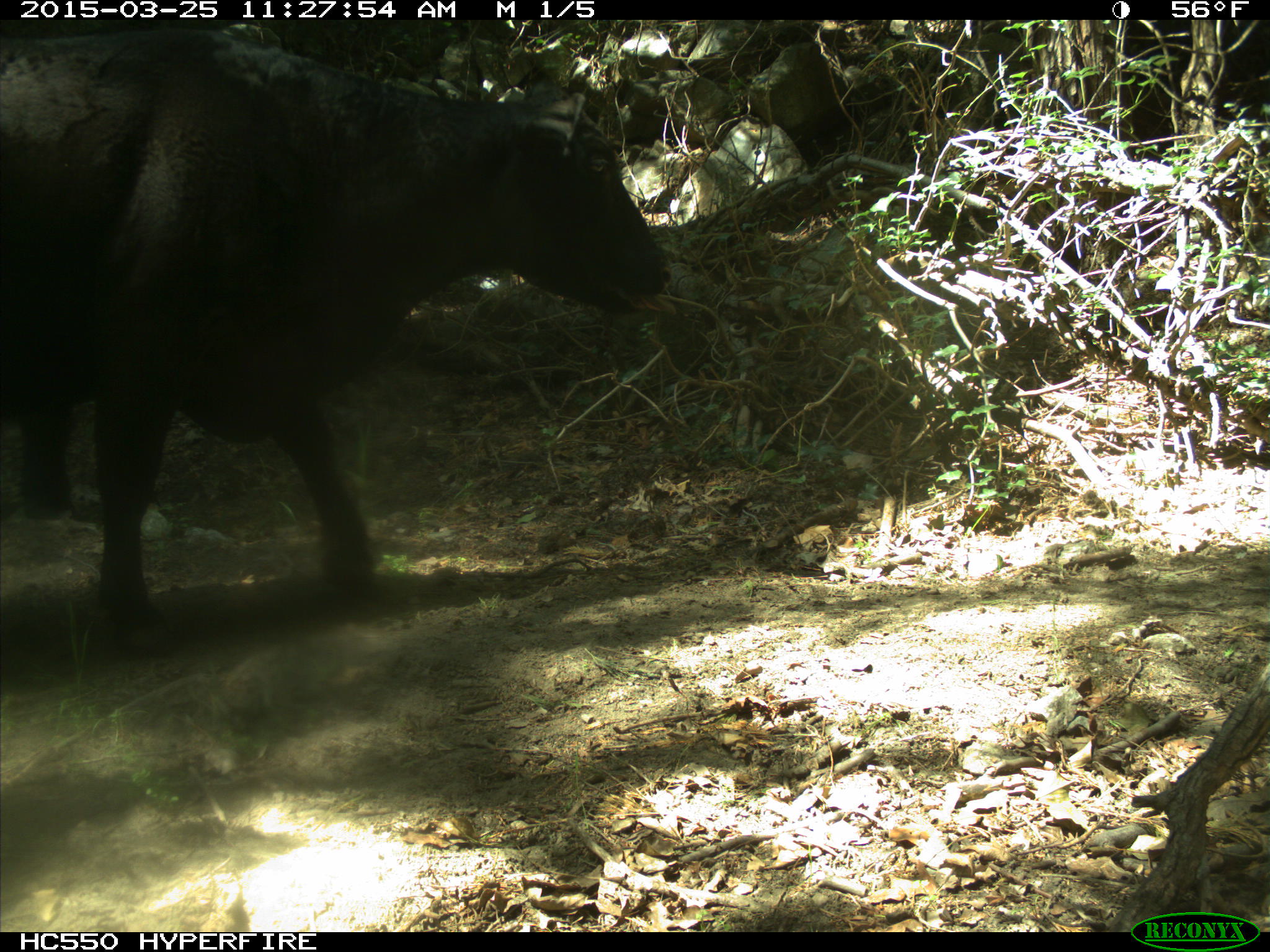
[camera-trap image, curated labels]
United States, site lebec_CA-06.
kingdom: Animalia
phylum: Chordata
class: Mammalia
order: Artiodactyla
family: Bovidae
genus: Bos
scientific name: Bos taurus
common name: domestic cow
Bos taurus (domestic cow).